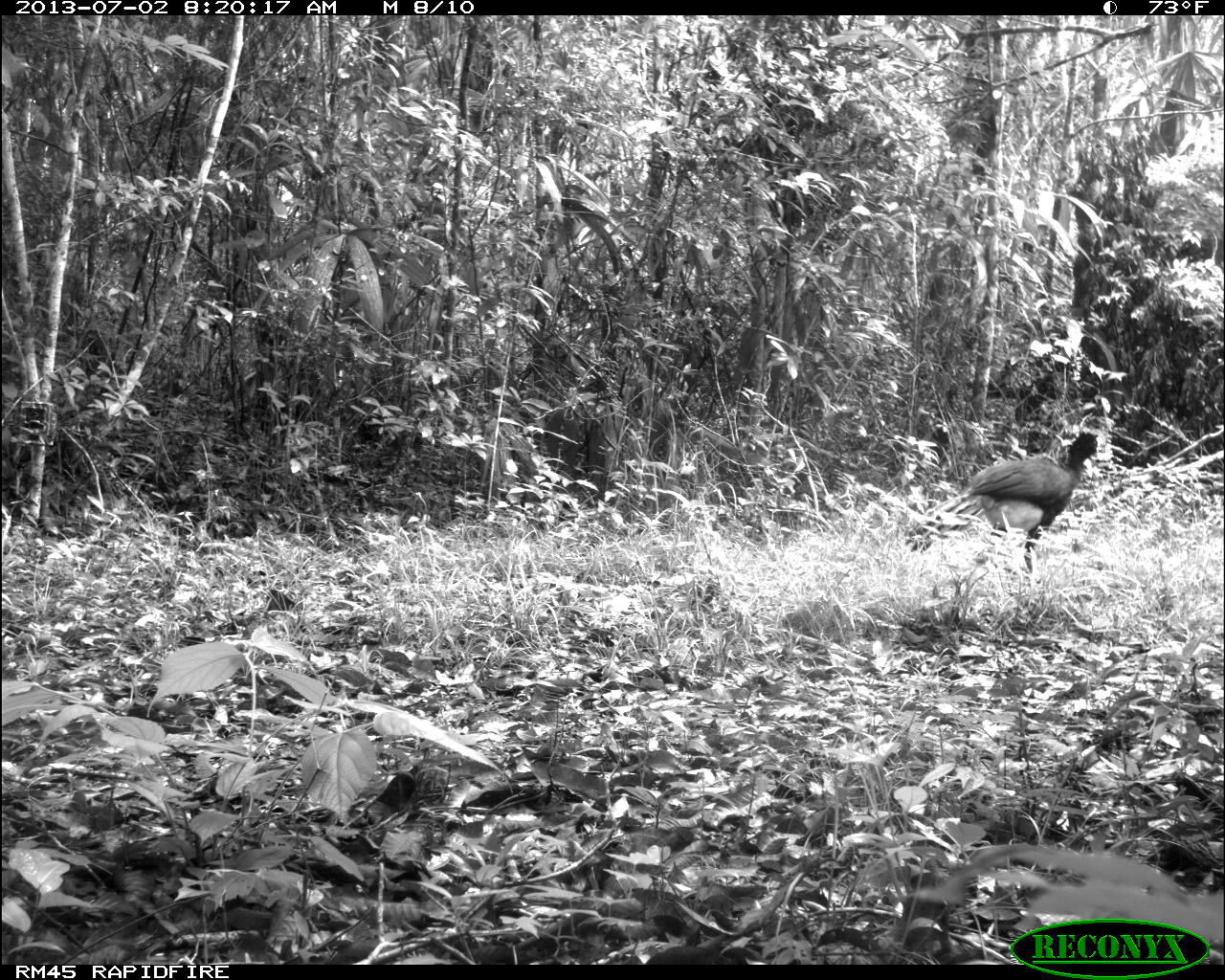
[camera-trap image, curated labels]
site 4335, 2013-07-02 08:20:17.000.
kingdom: Animalia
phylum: Chordata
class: Aves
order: Galliformes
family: Cracidae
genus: Crax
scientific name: Crax rubra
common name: great curassow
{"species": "Crax rubra (great curassow)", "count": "1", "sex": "male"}